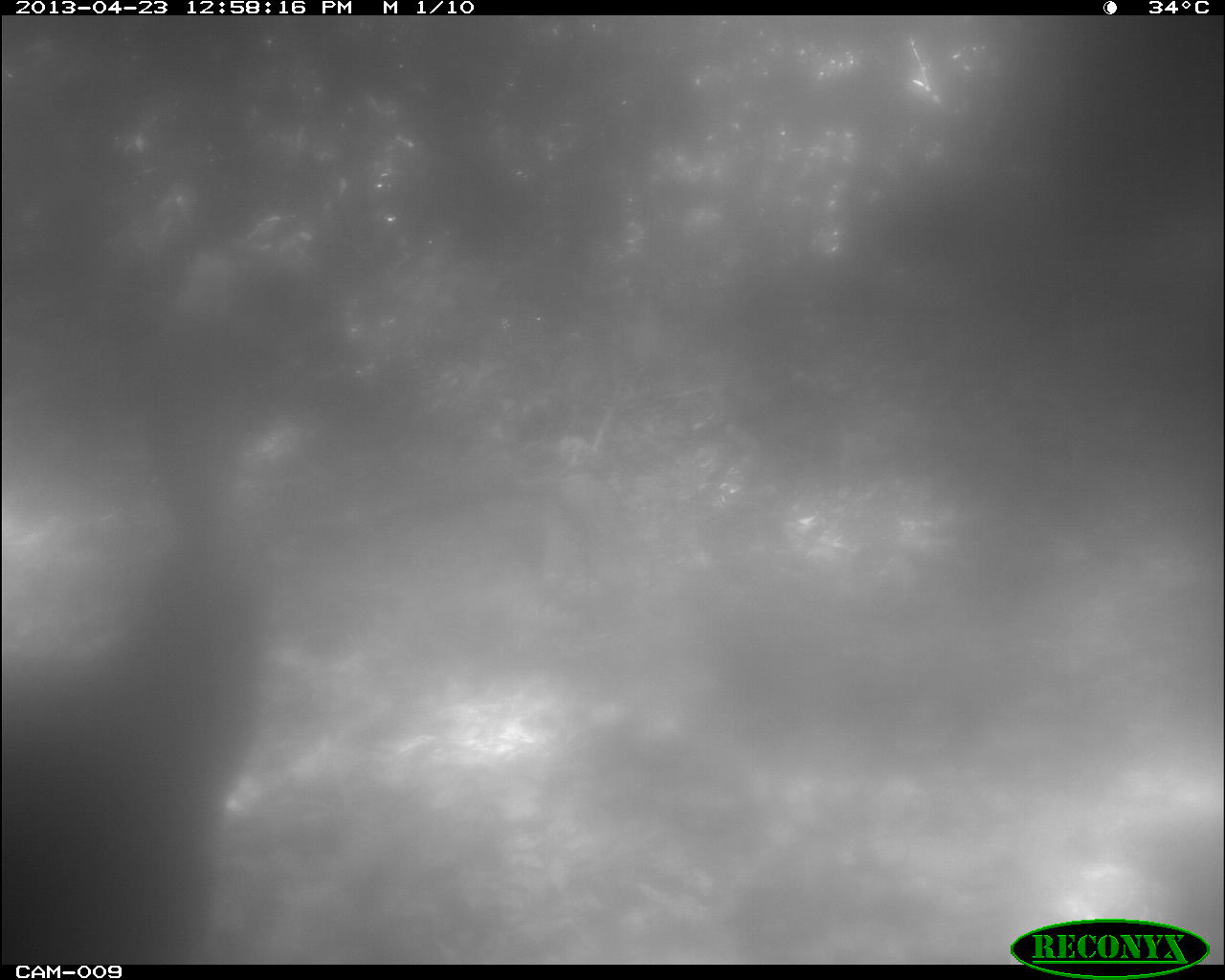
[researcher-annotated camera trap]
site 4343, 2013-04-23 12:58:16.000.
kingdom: Animalia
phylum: Chordata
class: Aves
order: Galliformes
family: Phasianidae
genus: Meleagris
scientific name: Meleagris ocellata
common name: ocellated turkey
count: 2